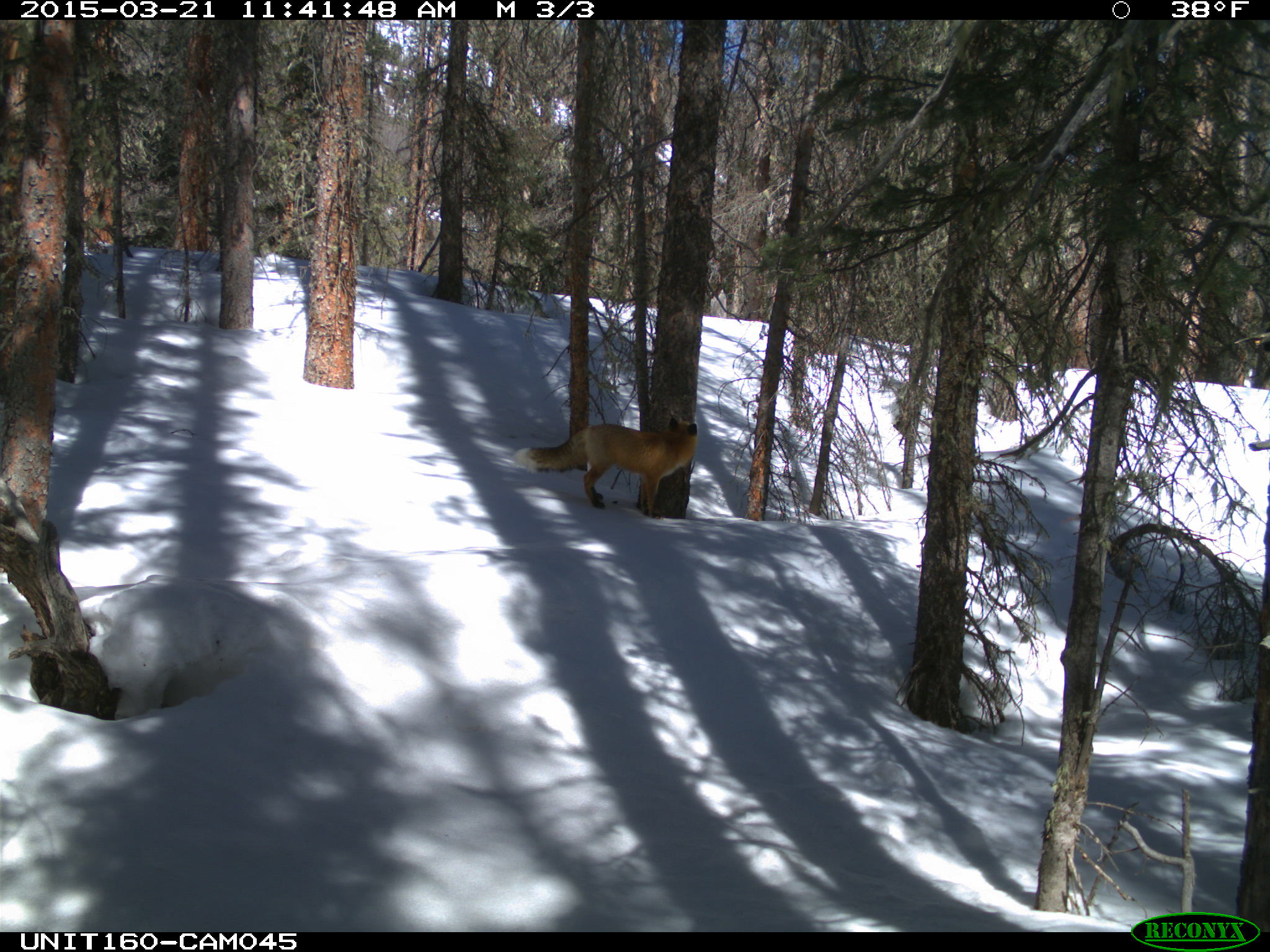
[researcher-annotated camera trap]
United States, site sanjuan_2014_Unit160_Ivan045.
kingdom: Animalia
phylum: Chordata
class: Mammalia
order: Carnivora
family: Canidae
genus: Vulpes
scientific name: Vulpes vulpes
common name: red fox